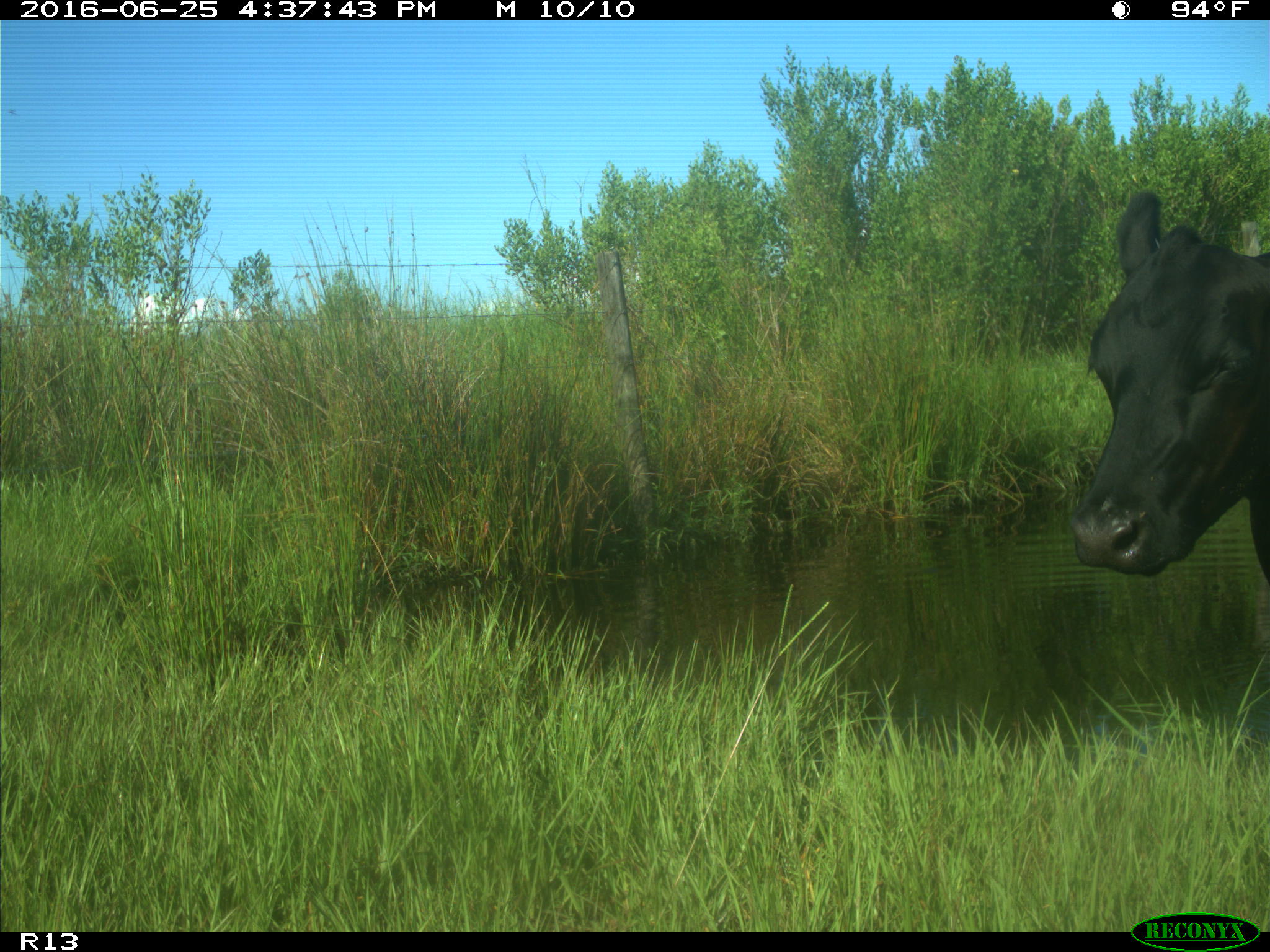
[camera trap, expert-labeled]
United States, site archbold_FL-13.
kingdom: Animalia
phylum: Chordata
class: Mammalia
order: Artiodactyla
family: Bovidae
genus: Bos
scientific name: Bos taurus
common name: domestic cow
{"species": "Bos taurus (domestic cow)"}